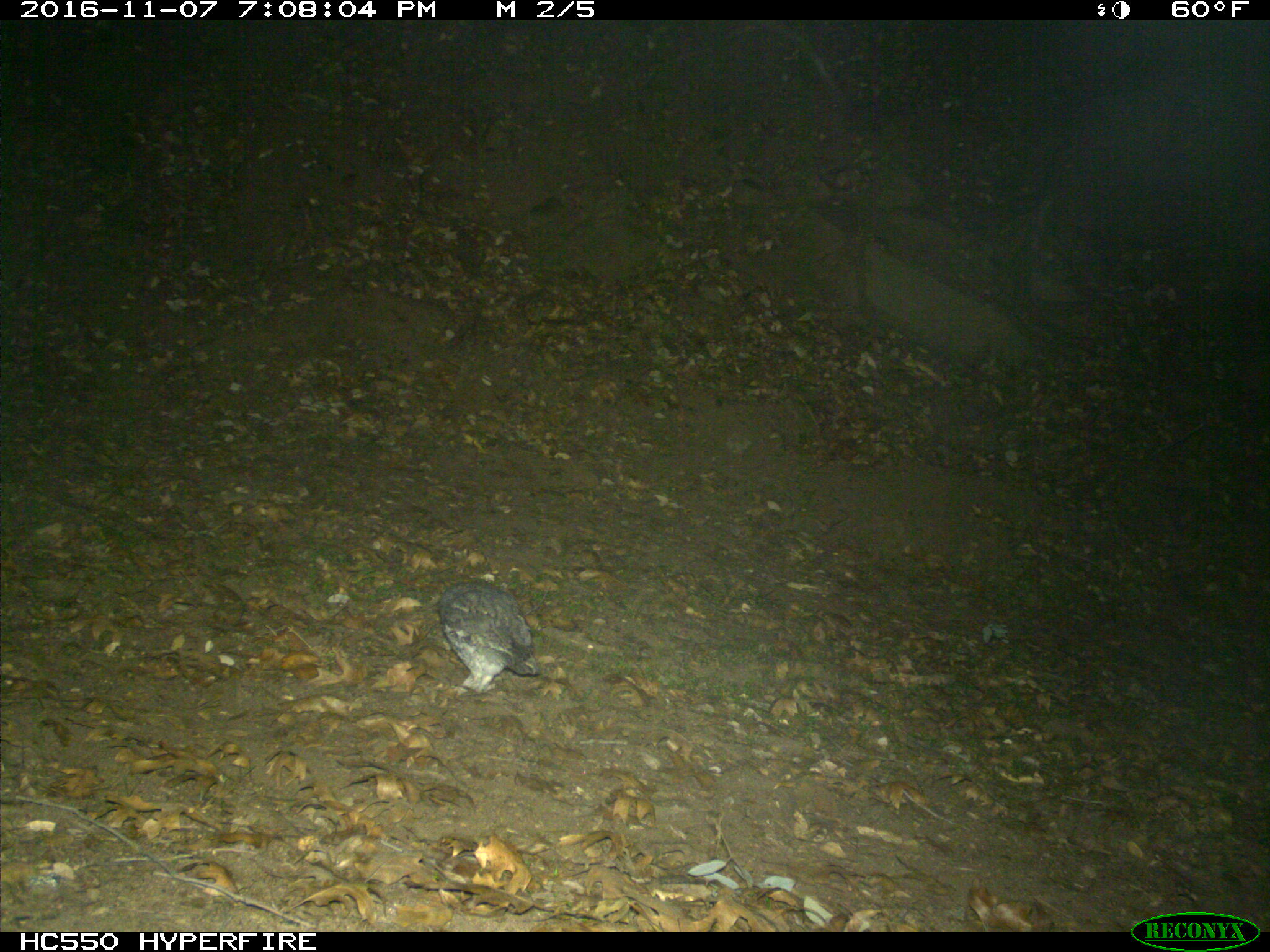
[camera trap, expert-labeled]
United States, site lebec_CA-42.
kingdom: Animalia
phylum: Chordata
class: Aves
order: Accipitriformes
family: Accipitridae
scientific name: Accipitridae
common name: acciptirids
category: unidentified accipitrid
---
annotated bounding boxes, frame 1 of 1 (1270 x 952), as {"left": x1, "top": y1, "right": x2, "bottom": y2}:
animal: {"left": 433, "top": 580, "right": 543, "bottom": 695}